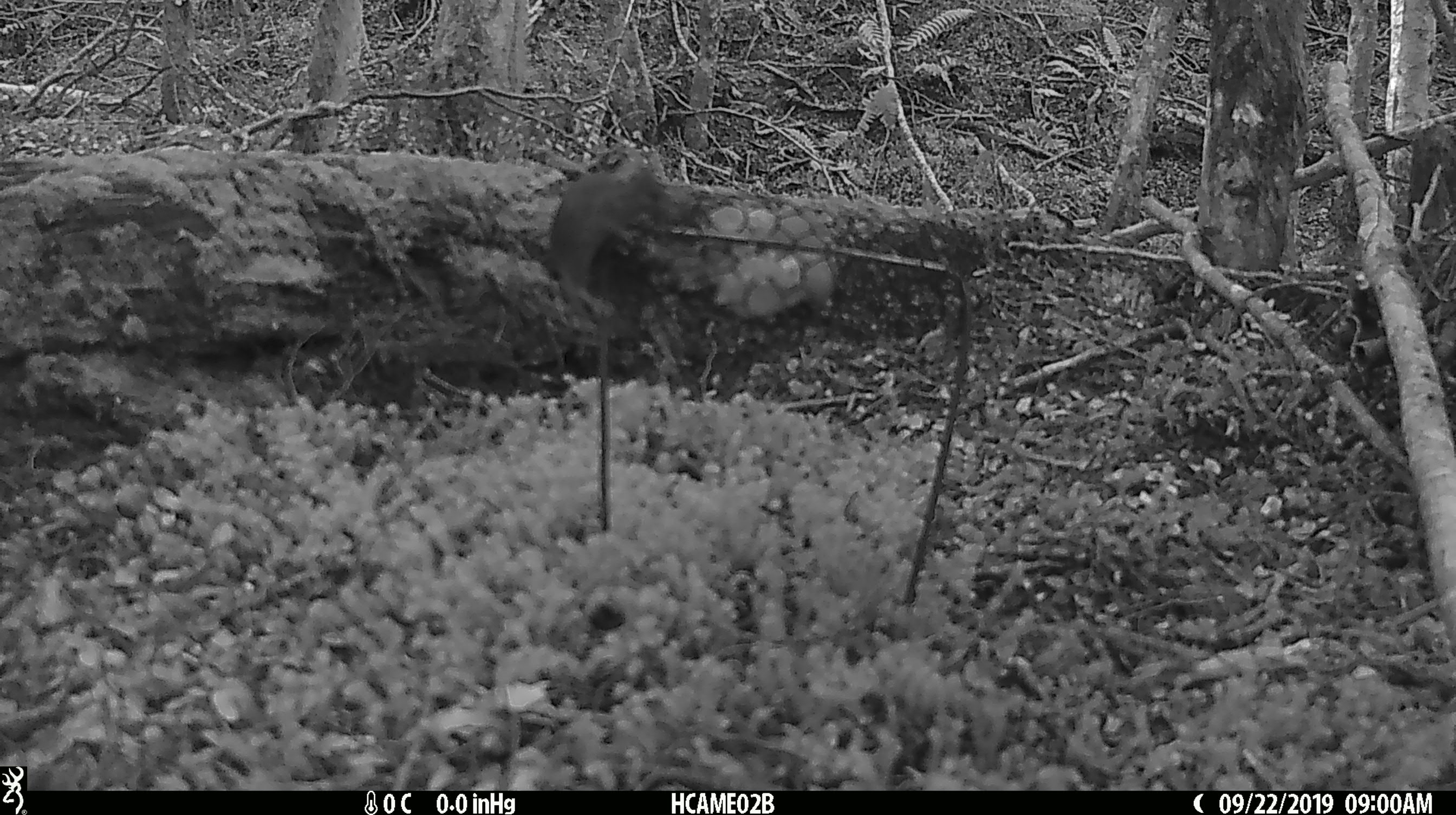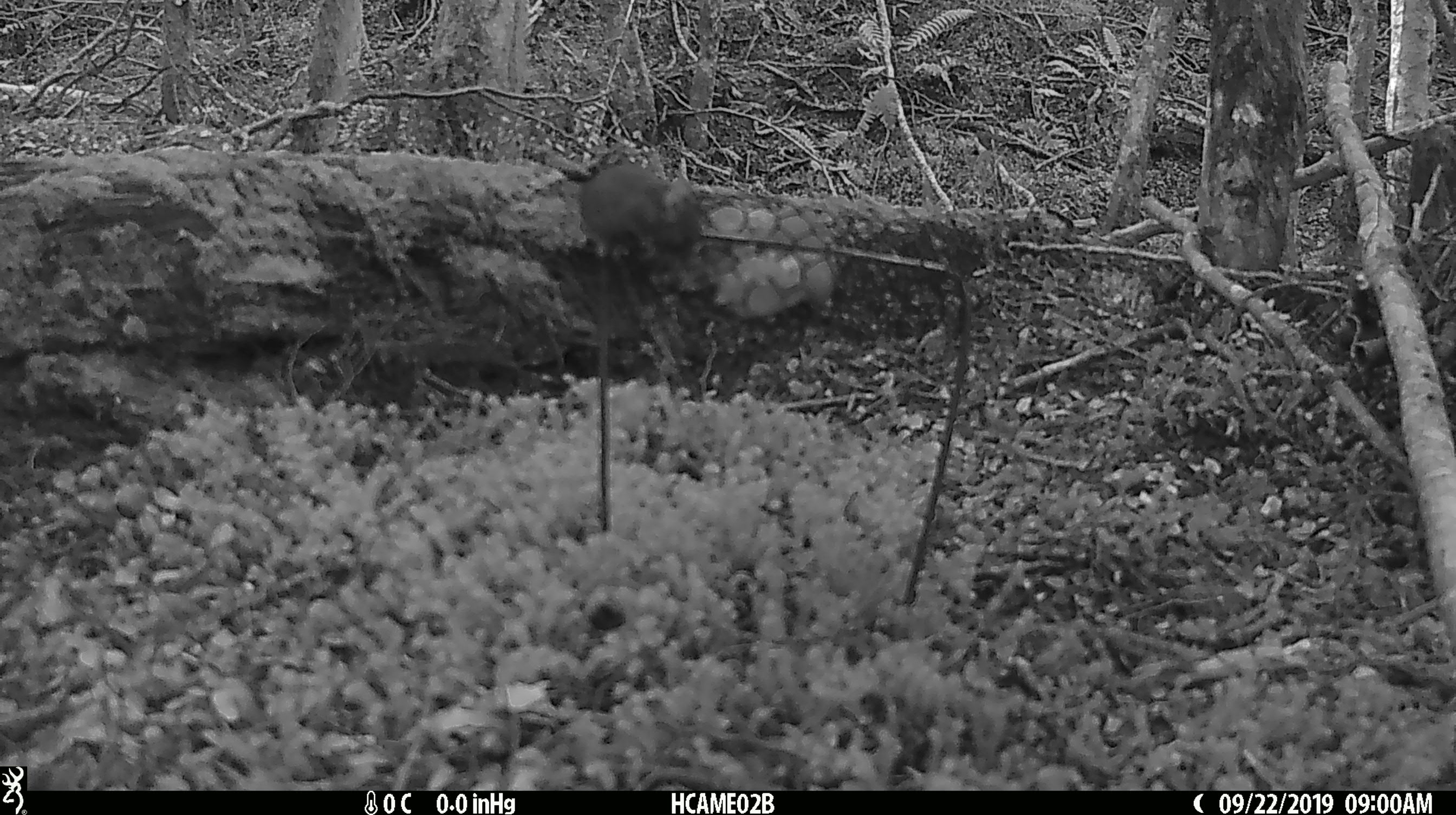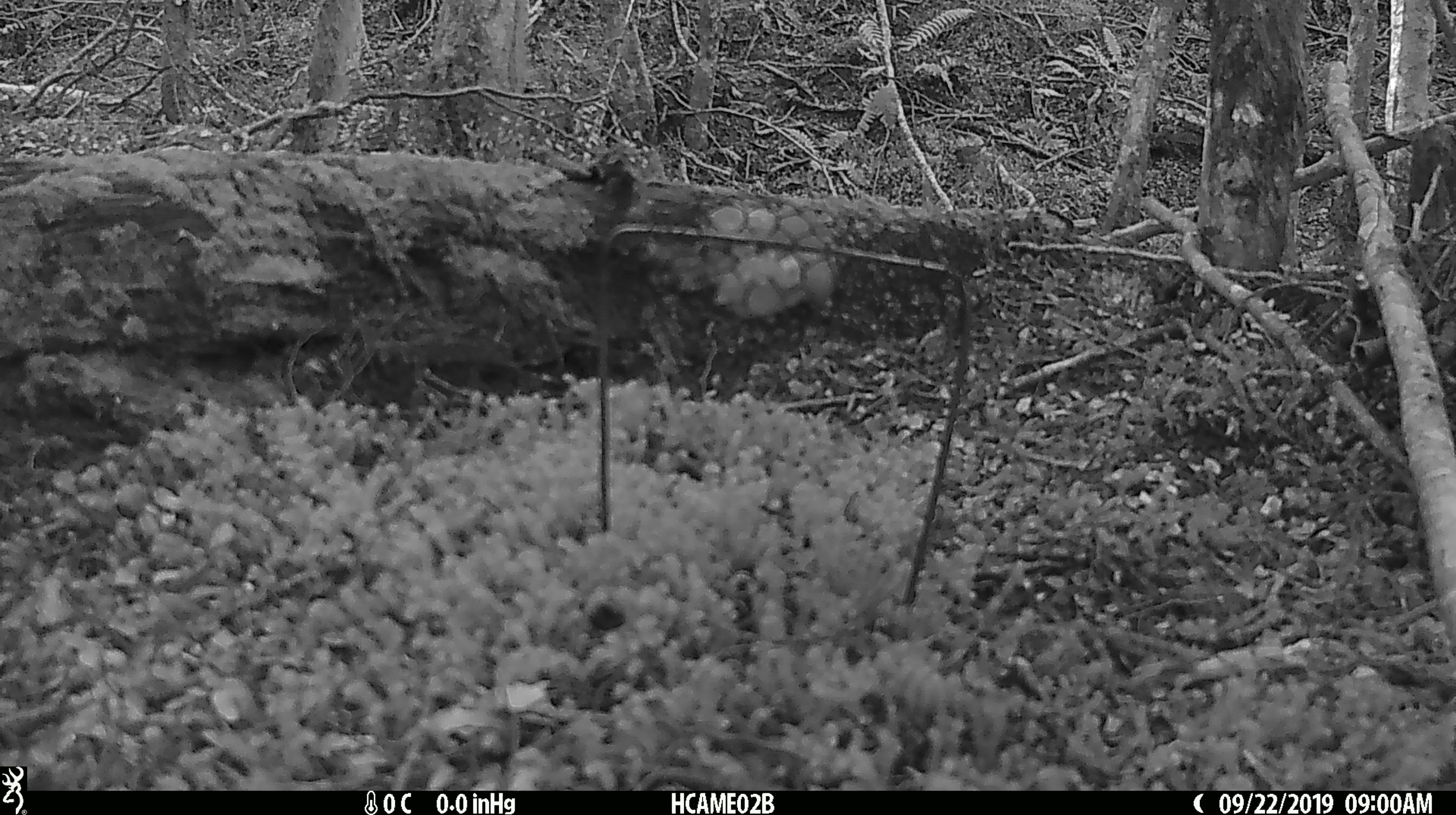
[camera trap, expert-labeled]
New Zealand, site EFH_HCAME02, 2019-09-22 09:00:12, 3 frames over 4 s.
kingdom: Animalia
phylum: Chordata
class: Mammalia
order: Rodentia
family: Muridae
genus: Mus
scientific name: Mus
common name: mouse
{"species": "mouse (Mus)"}